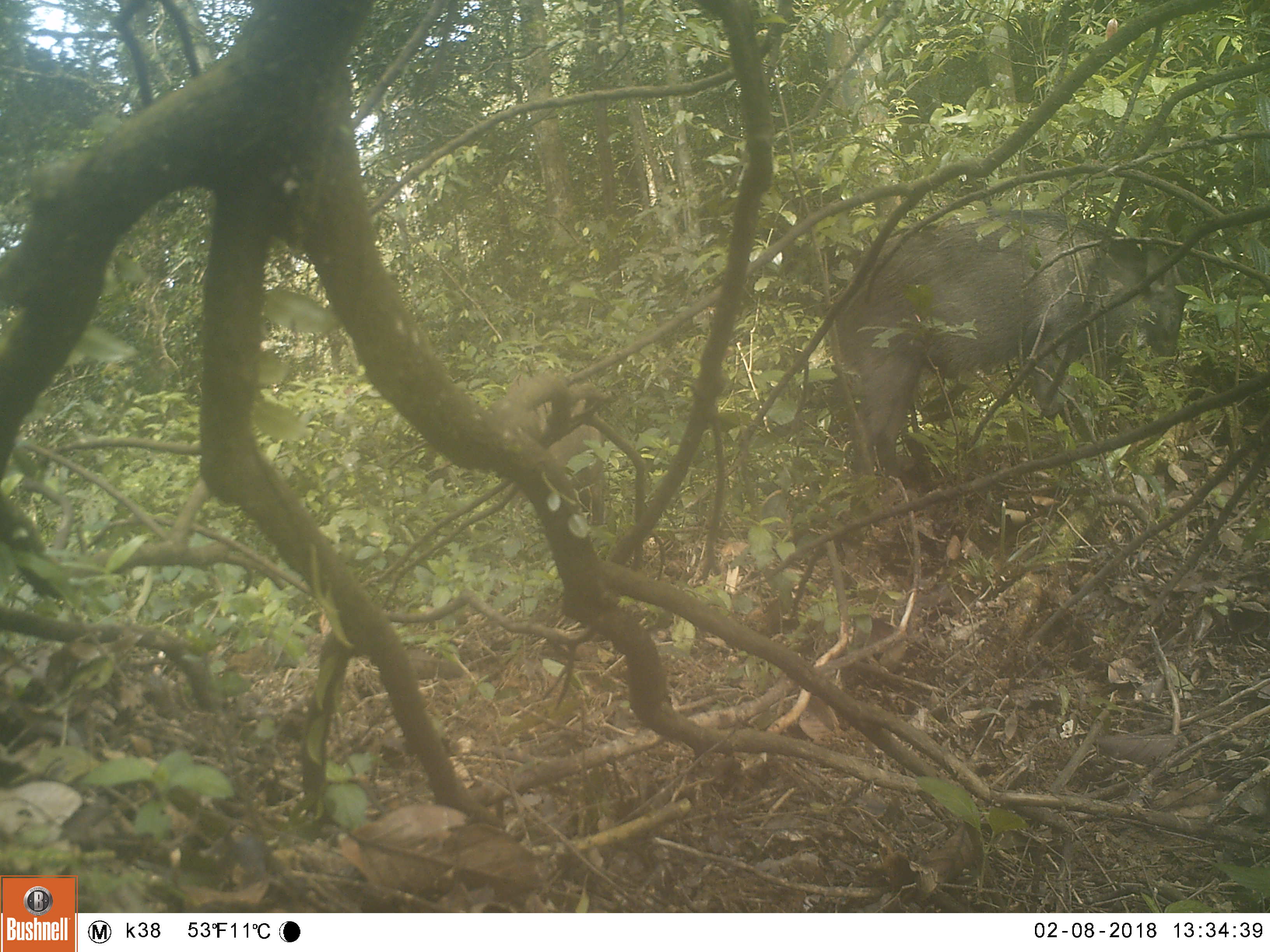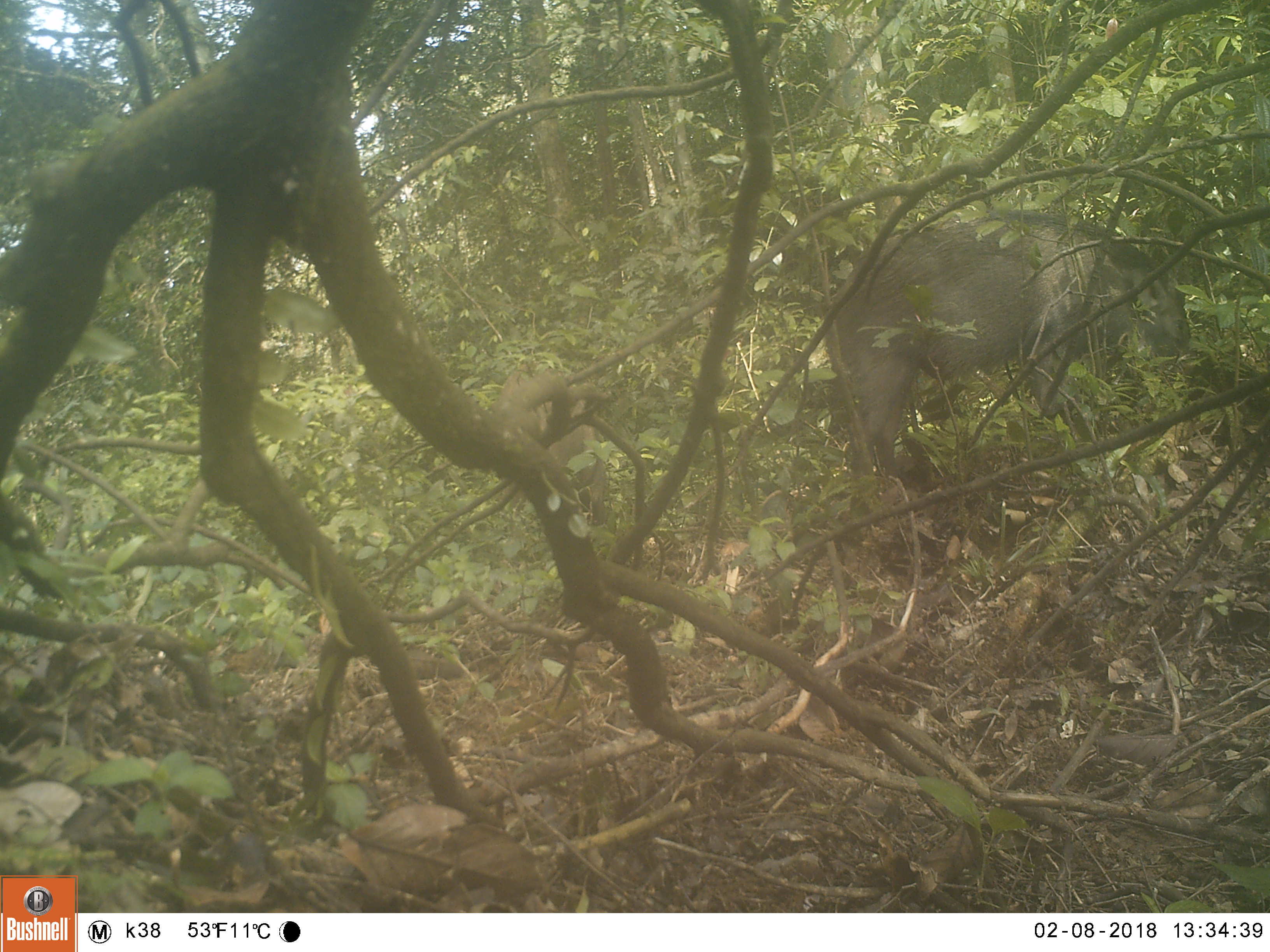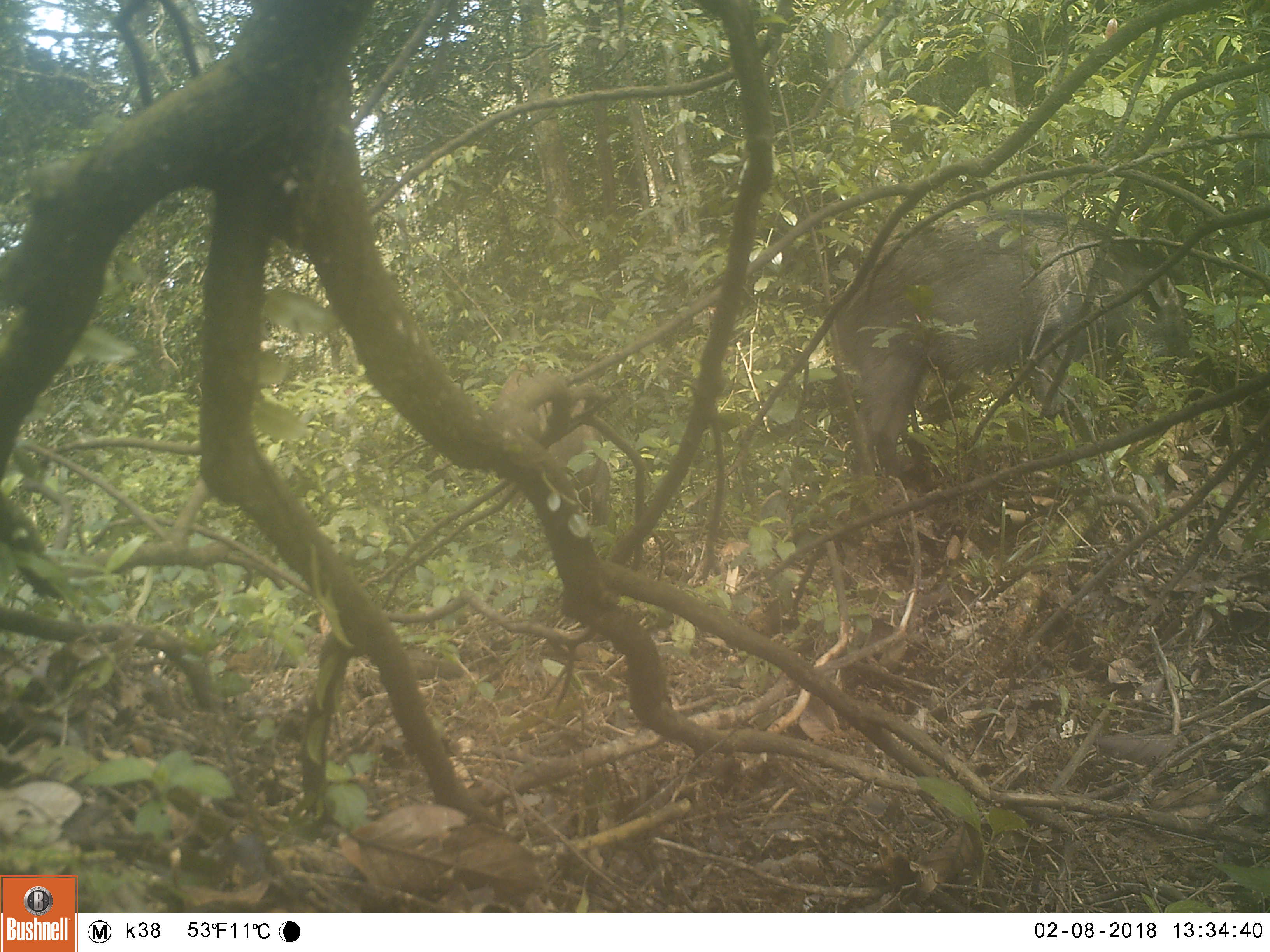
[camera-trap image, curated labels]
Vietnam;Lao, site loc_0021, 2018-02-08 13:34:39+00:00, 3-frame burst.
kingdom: Animalia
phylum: Chordata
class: Mammalia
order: Artiodactyla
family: Suidae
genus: Sus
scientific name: Sus scrofa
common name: eurasian wild pig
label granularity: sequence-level